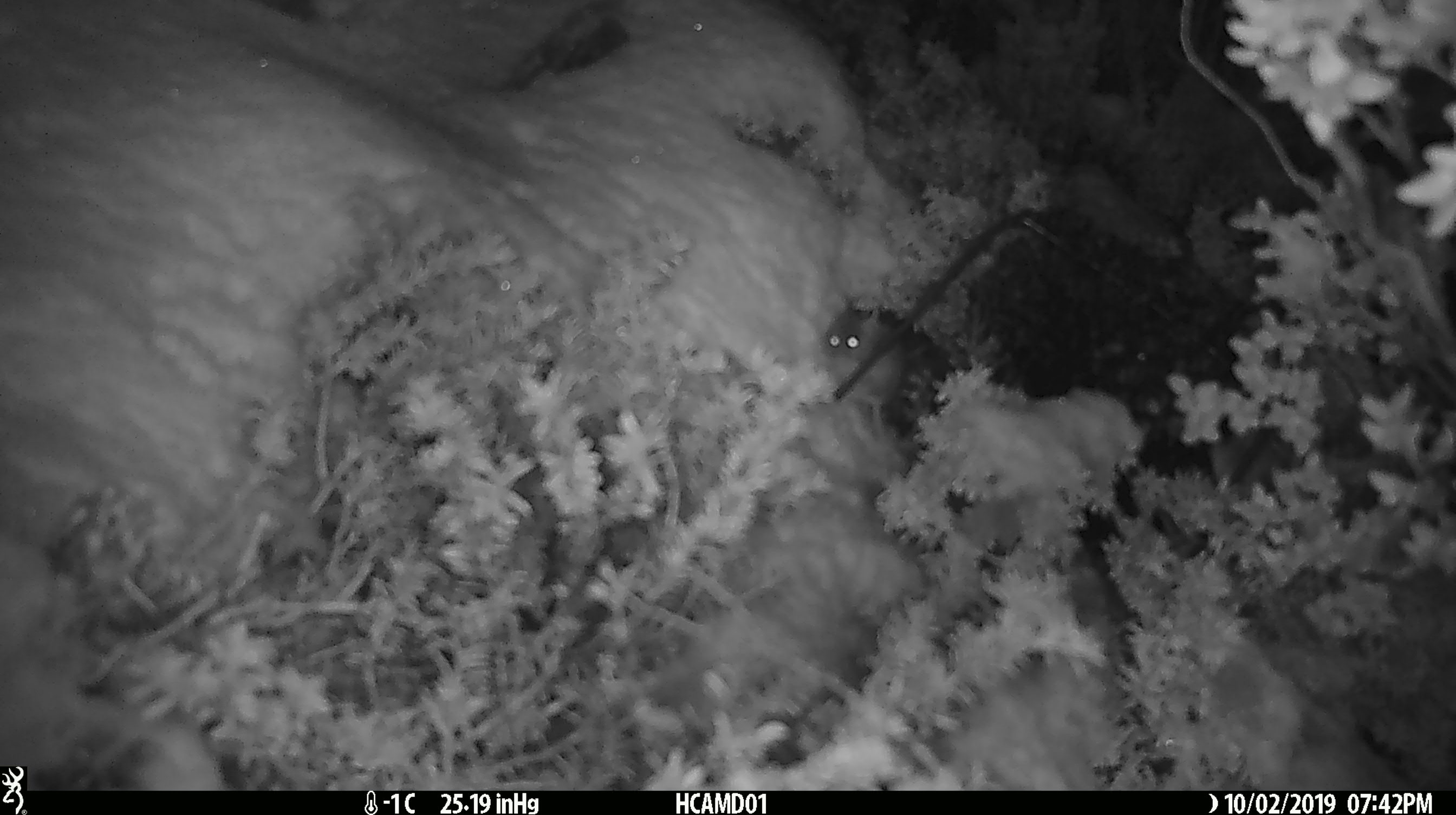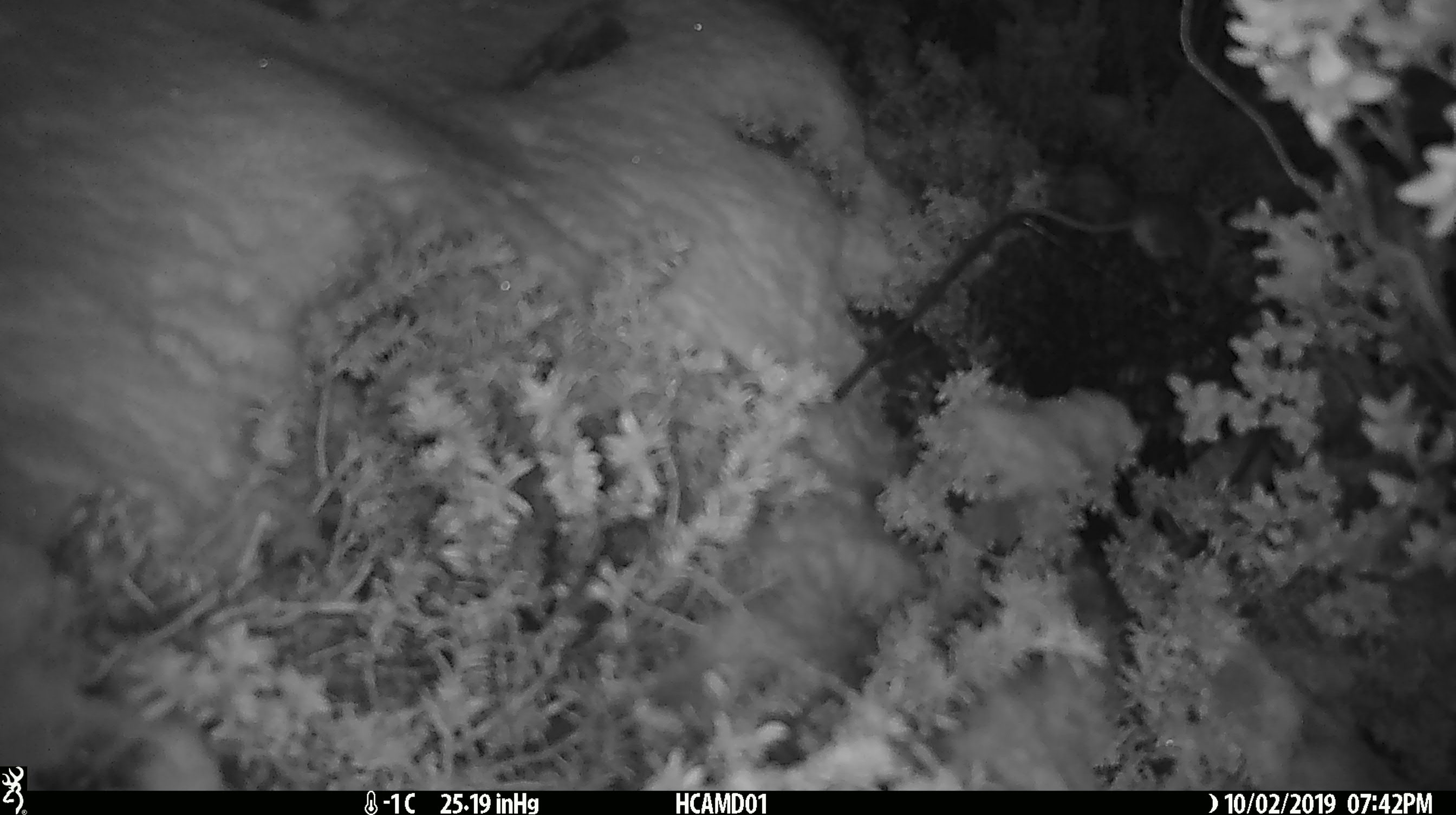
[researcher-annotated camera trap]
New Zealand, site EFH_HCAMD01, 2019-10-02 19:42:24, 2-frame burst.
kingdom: Animalia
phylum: Chordata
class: Mammalia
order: Rodentia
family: Muridae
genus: Mus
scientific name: Mus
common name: mouse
Mouse (Mus).